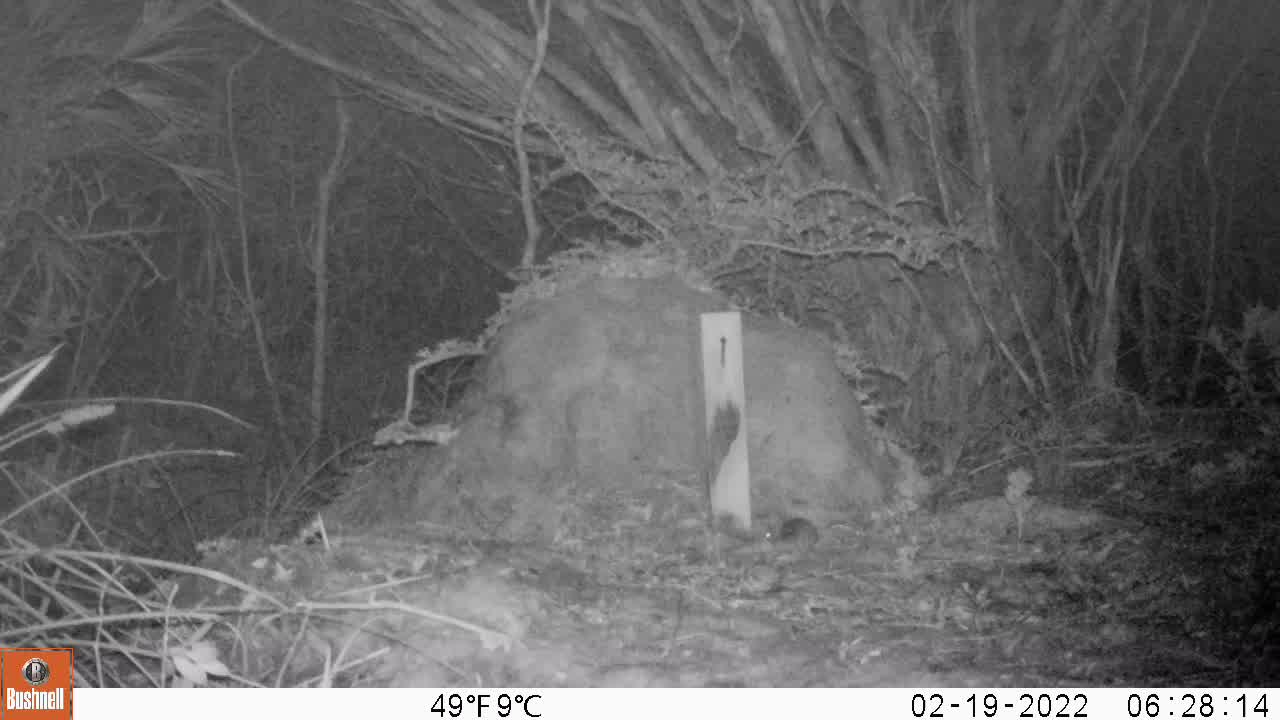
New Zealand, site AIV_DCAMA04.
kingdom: Animalia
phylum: Chordata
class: Mammalia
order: Rodentia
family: Muridae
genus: Mus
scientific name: Mus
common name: mouse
Mouse (Mus).